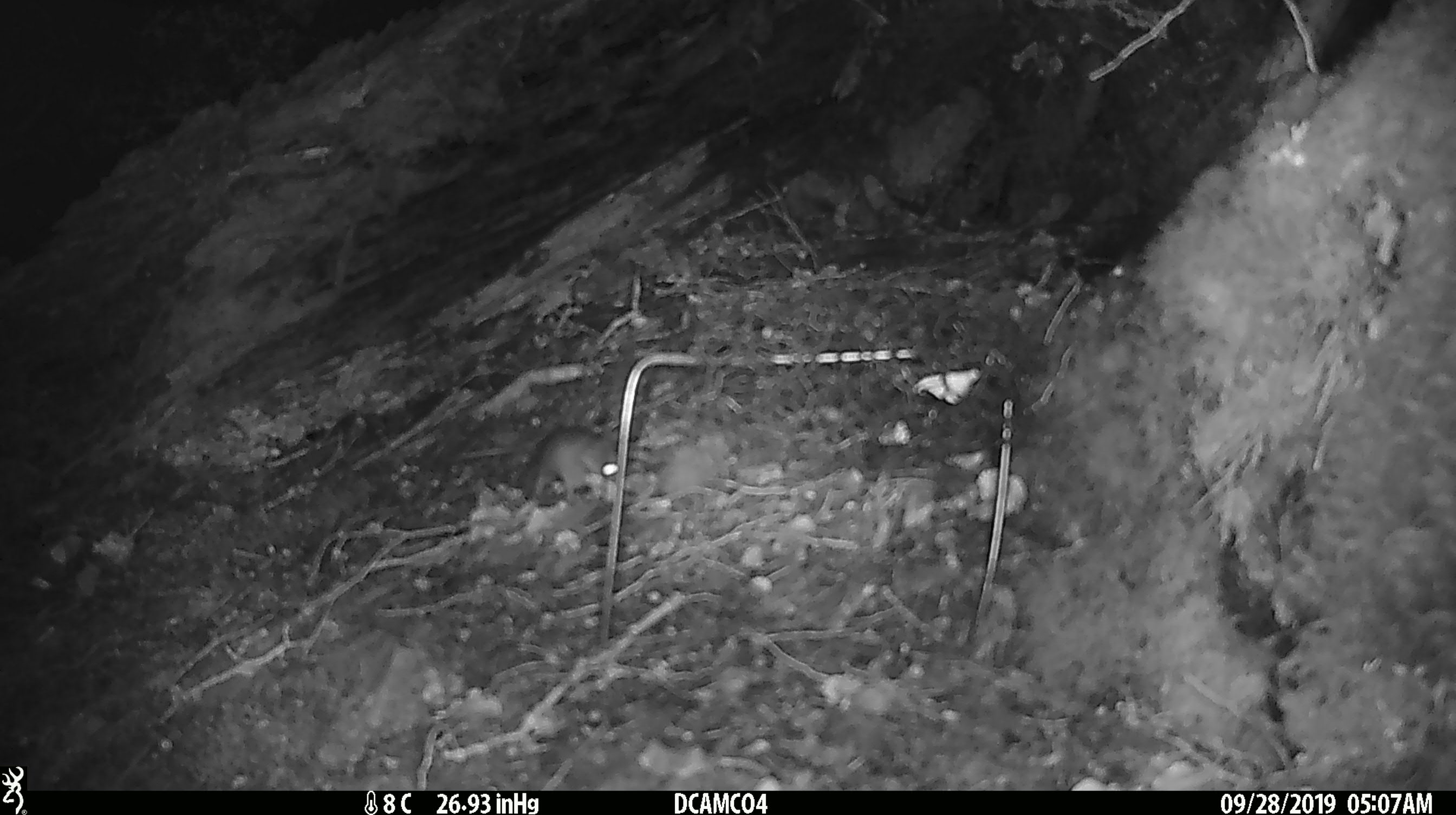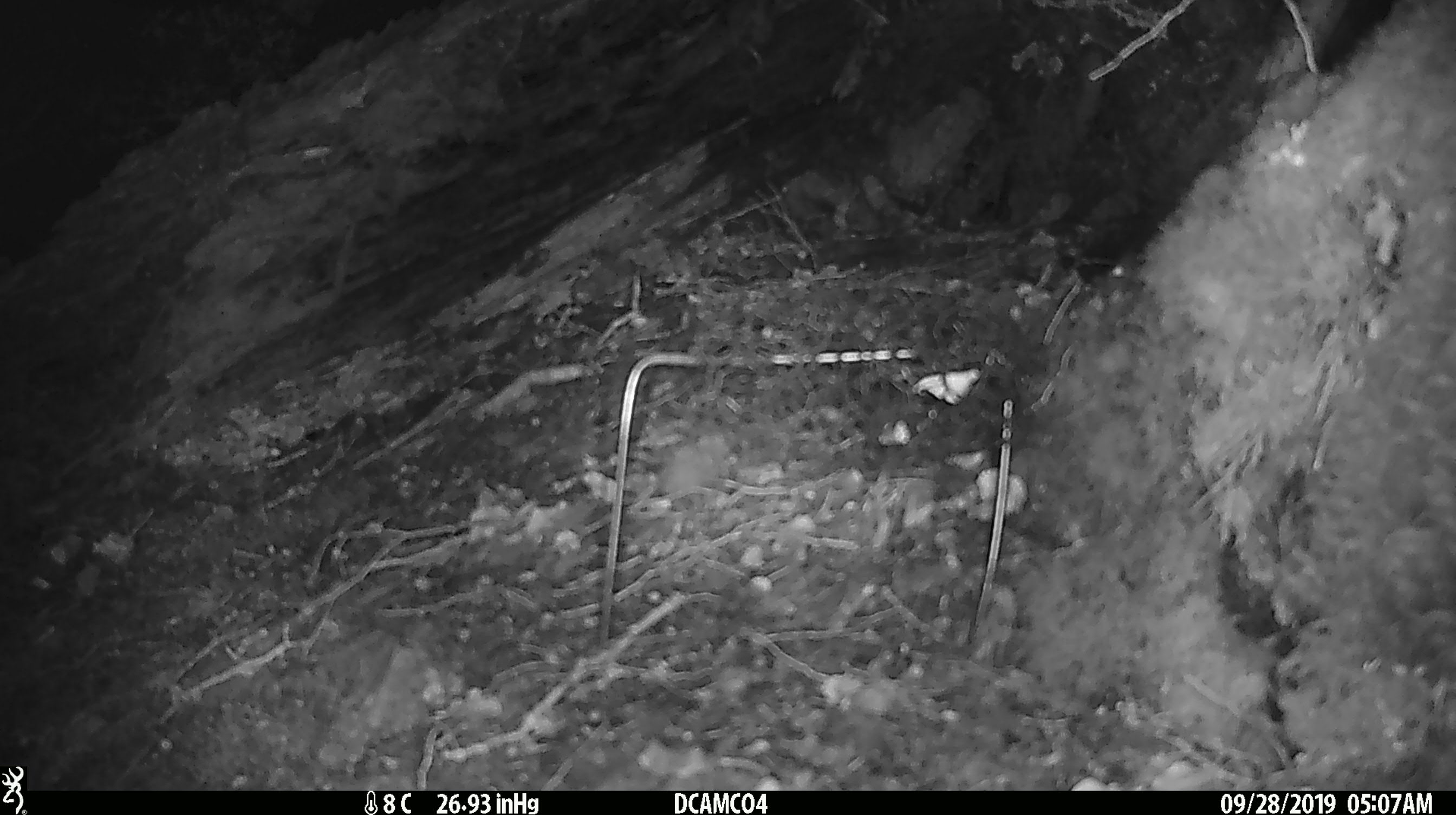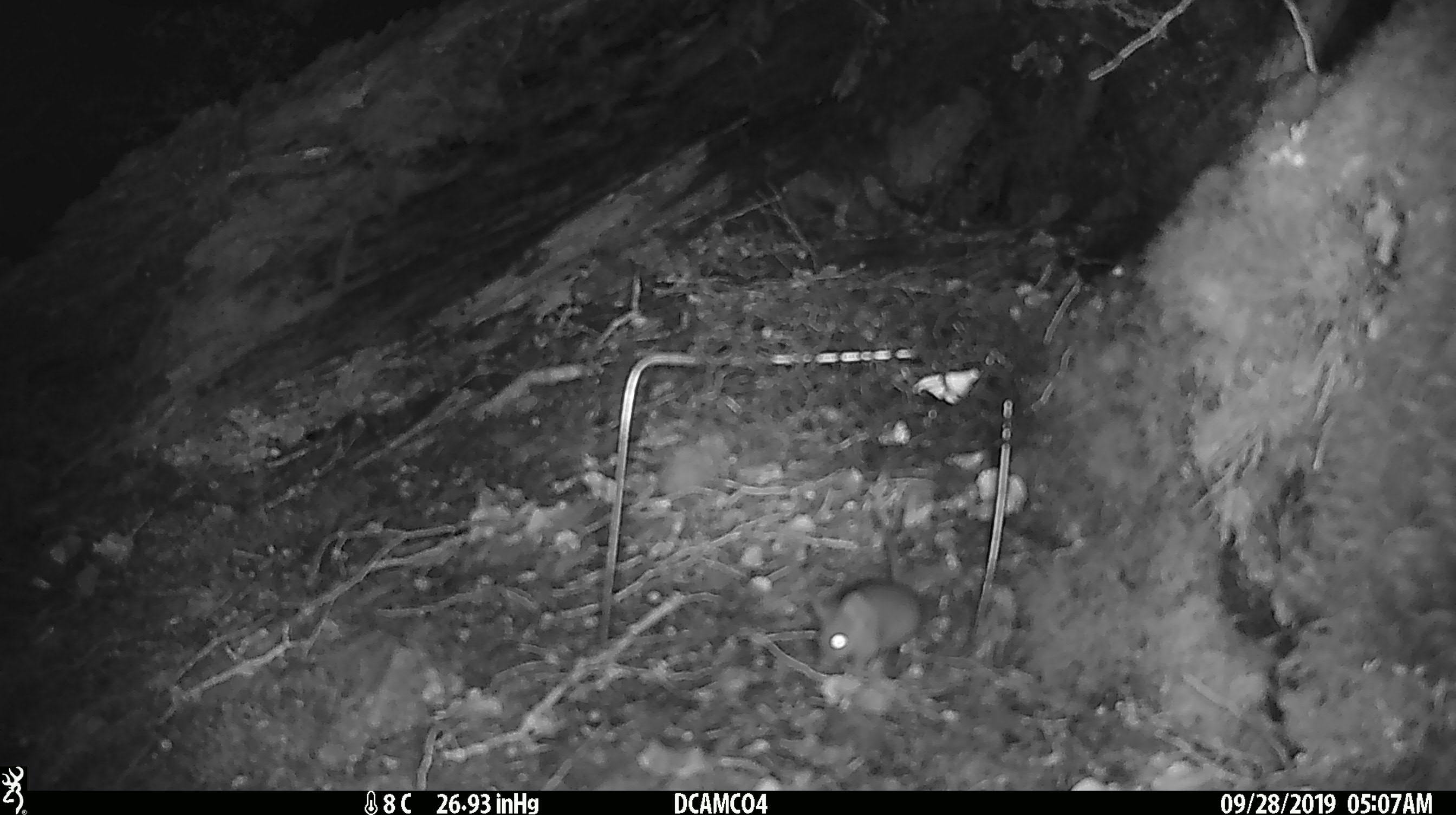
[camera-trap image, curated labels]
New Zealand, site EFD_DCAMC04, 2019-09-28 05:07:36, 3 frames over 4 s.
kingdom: Animalia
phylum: Chordata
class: Mammalia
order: Rodentia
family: Muridae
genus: Mus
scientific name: Mus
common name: mouse